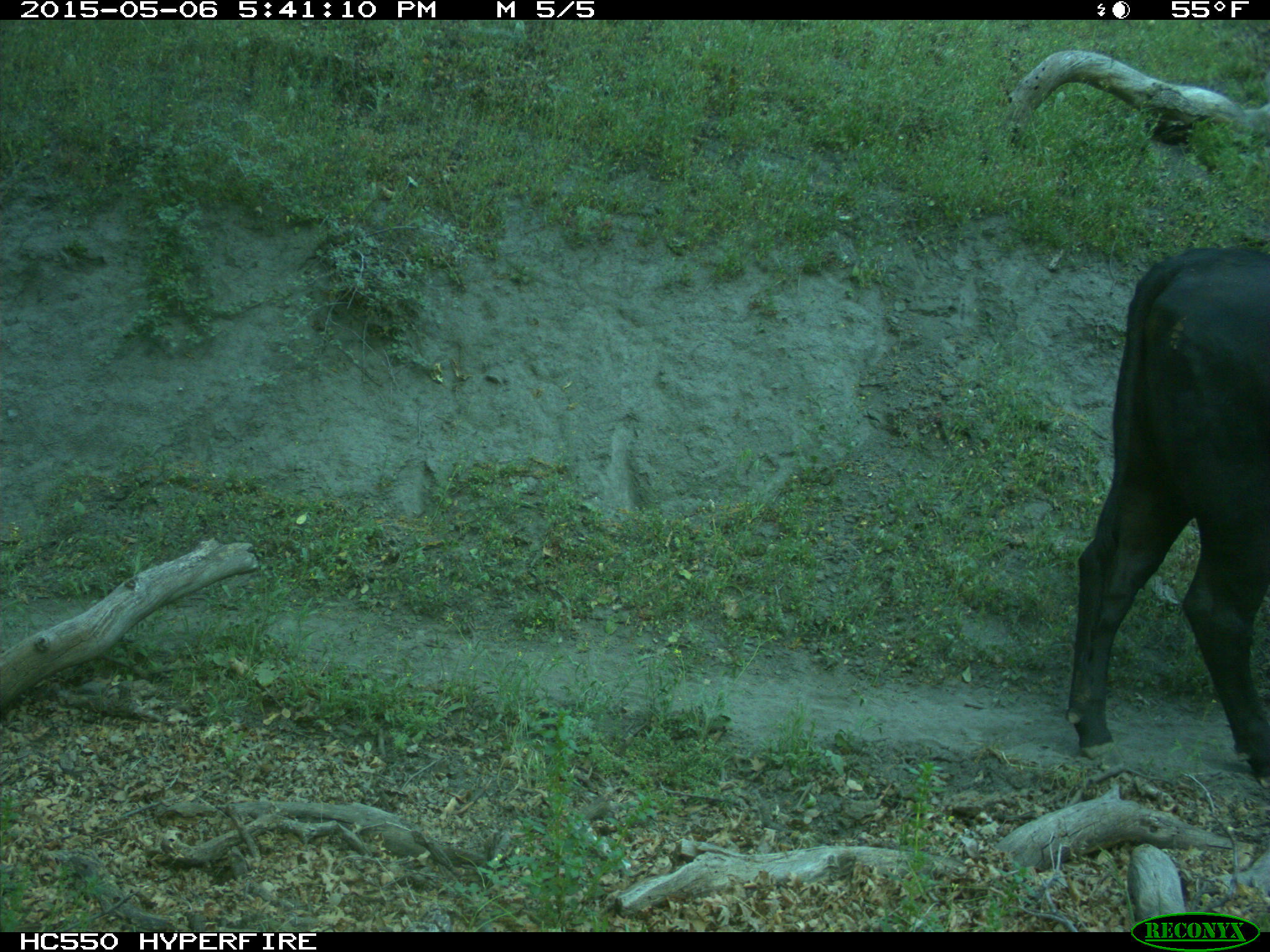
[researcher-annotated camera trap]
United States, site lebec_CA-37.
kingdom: Animalia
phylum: Chordata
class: Mammalia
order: Artiodactyla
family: Bovidae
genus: Bos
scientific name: Bos taurus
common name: domestic cow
Bos taurus (domestic cow).